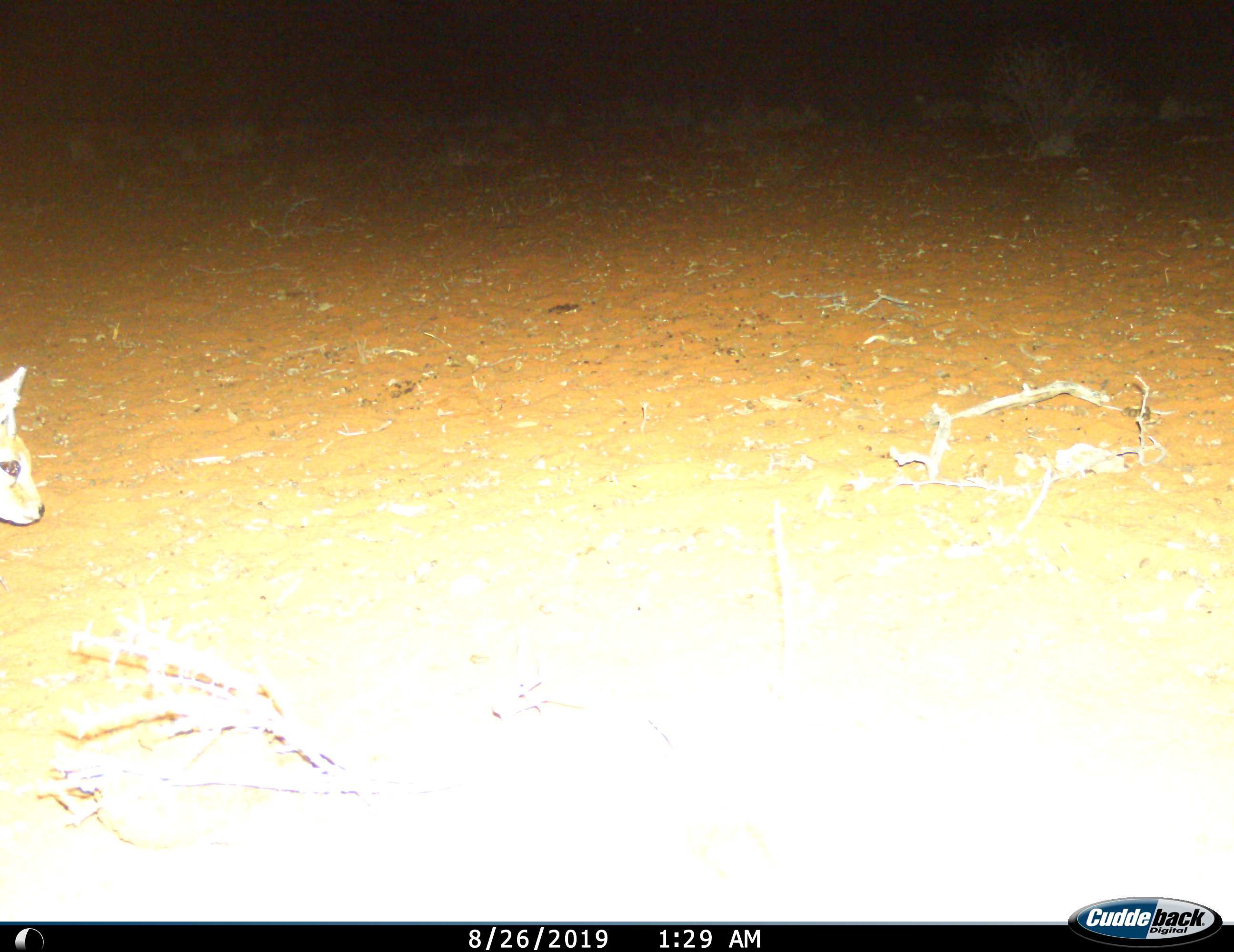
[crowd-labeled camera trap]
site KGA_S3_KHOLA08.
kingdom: Animalia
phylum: Chordata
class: Mammalia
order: Artiodactyla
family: Bovidae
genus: Raphicerus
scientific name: Raphicerus campestris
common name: steenbok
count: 1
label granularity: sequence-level